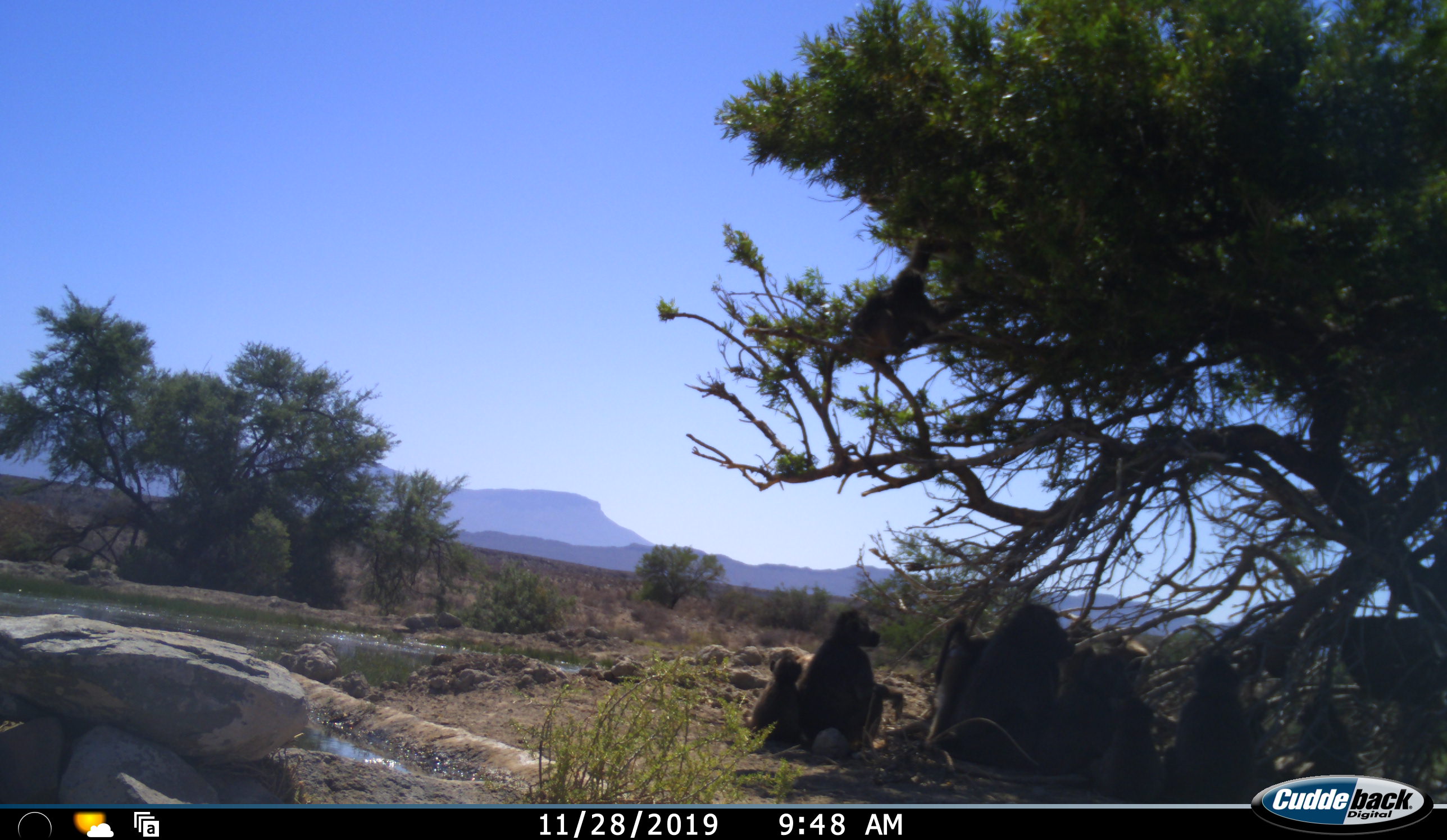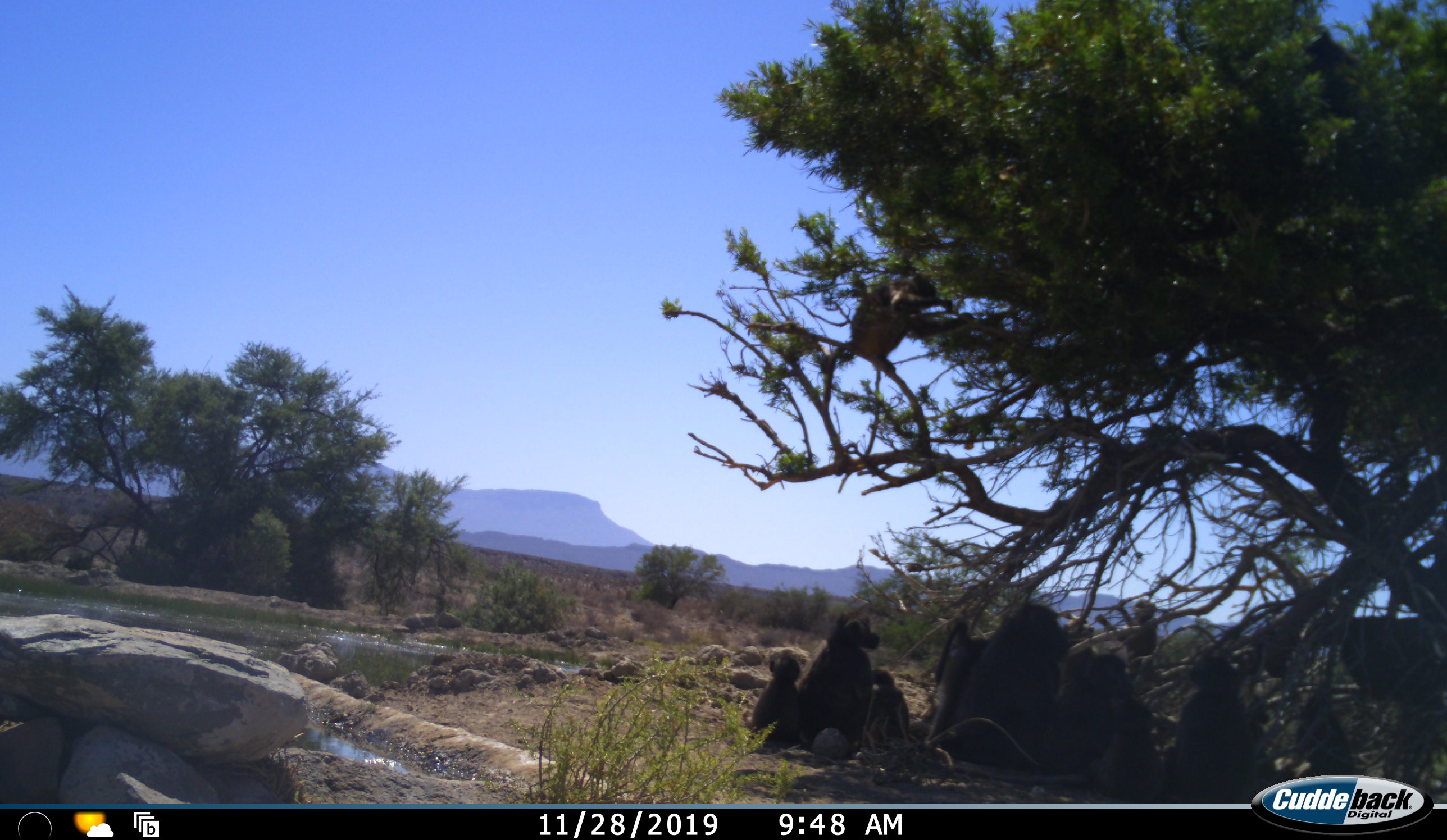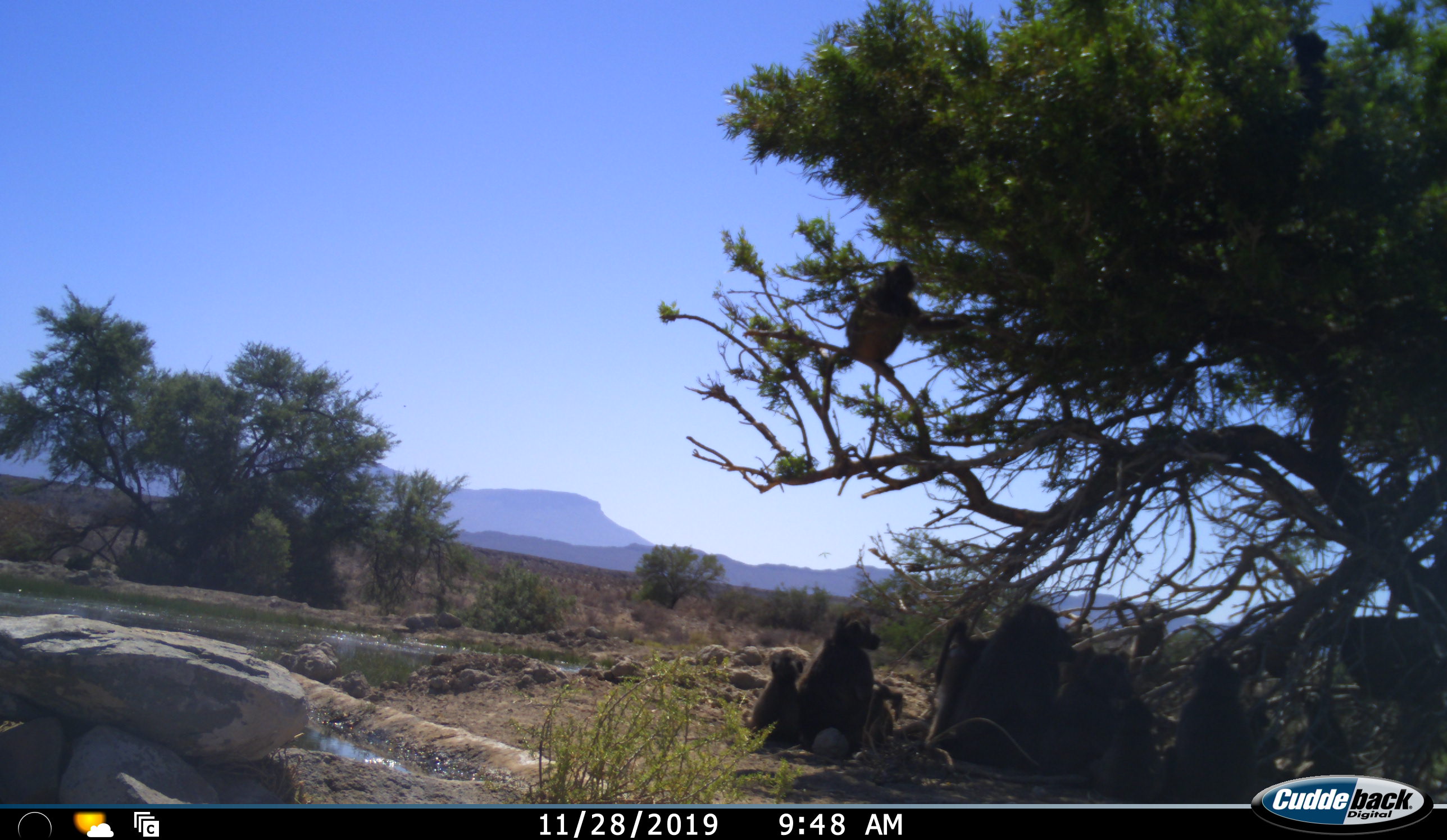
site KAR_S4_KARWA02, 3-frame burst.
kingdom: Animalia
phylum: Chordata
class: Mammalia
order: Primates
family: Cercopithecidae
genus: Papio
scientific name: Papio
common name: baboon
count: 8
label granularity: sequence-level